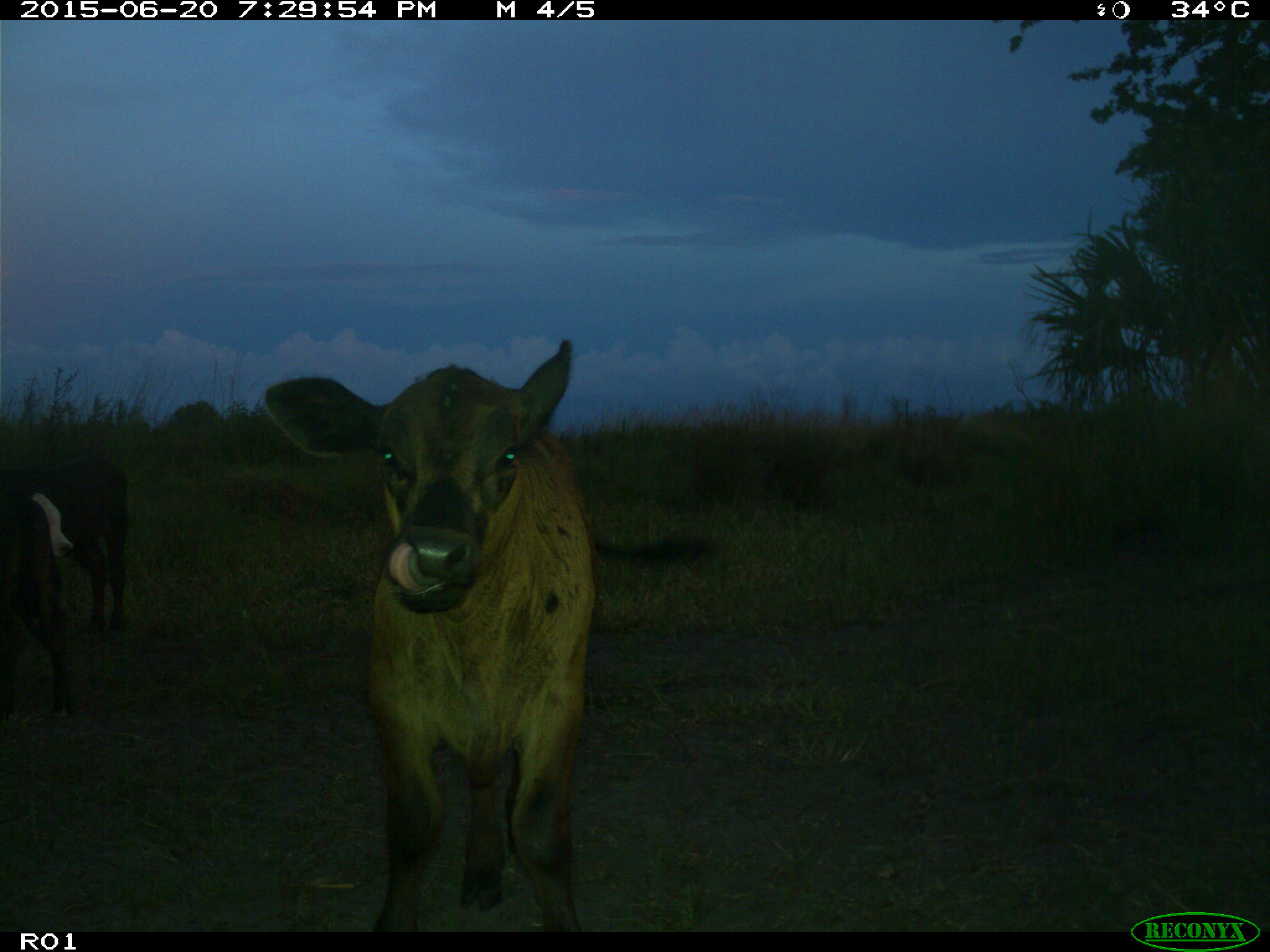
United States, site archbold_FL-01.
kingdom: Animalia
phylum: Chordata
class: Mammalia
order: Artiodactyla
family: Bovidae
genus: Bos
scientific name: Bos taurus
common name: domestic cow